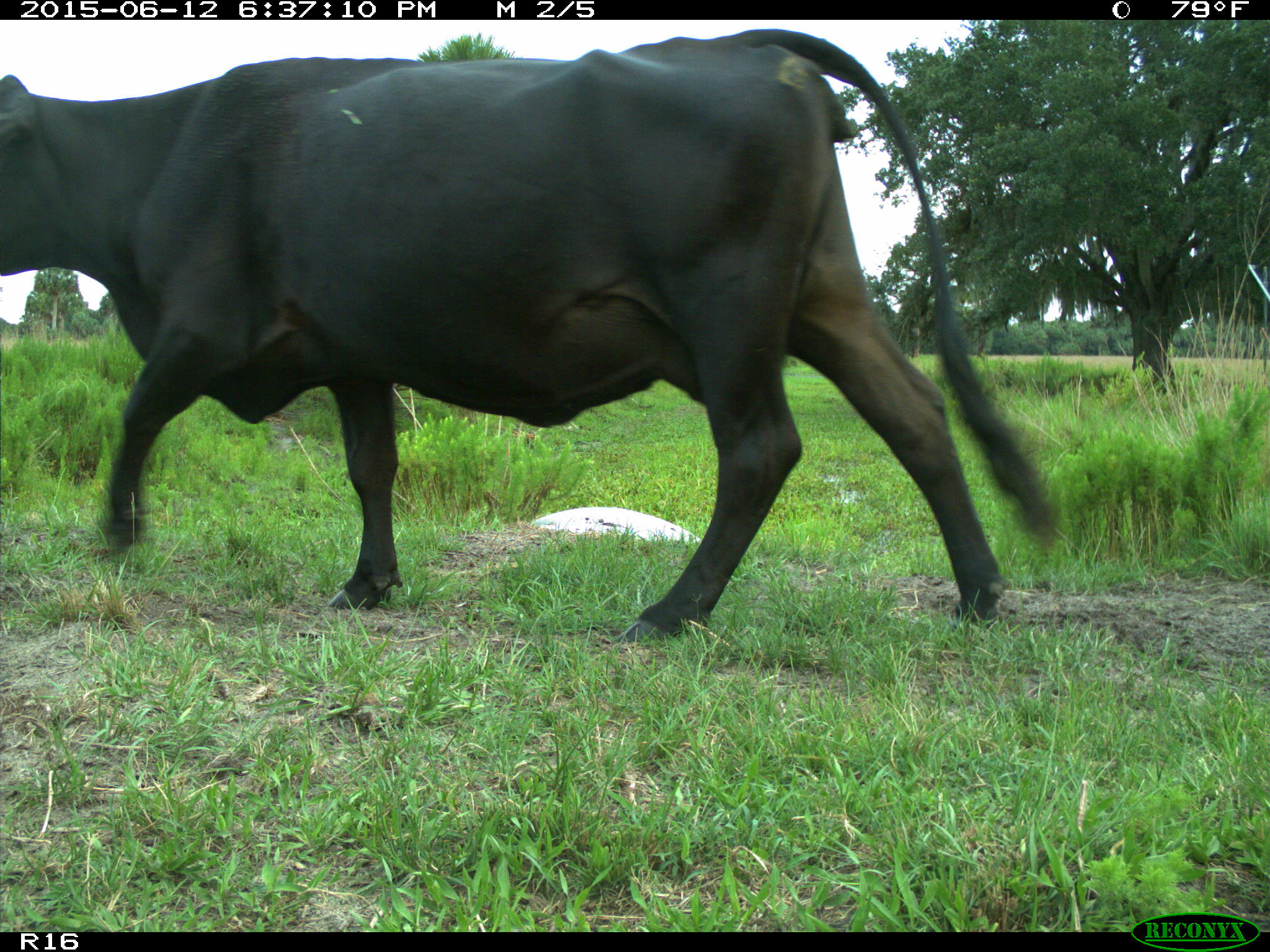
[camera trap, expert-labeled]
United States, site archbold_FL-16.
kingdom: Animalia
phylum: Chordata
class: Mammalia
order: Artiodactyla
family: Bovidae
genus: Bos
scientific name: Bos taurus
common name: domestic cow